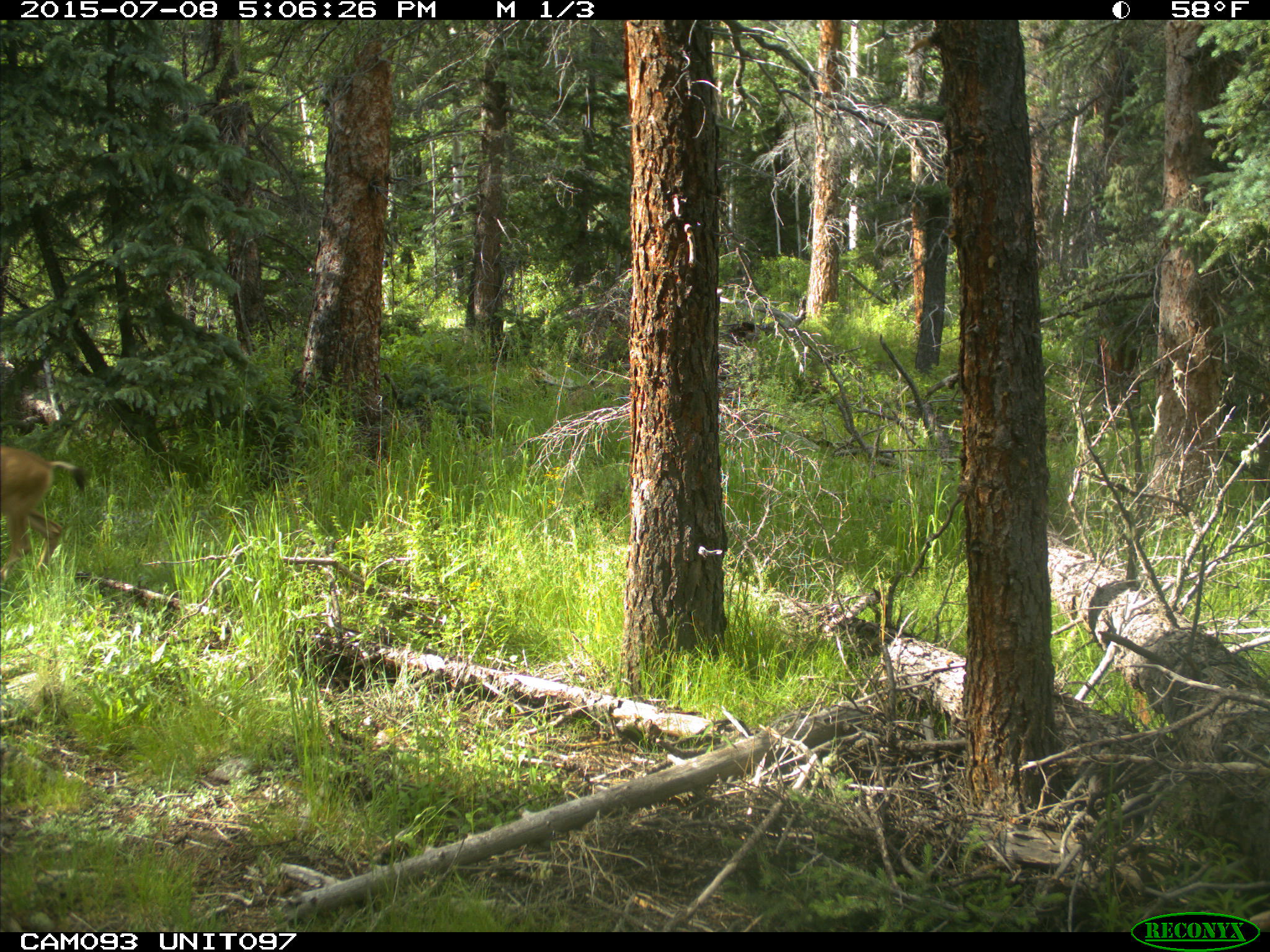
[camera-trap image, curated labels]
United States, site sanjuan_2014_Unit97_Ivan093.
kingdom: Animalia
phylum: Chordata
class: Mammalia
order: Artiodactyla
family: Cervidae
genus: Odocoileus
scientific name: Odocoileus hemionus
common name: mule deer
Odocoileus hemionus (mule deer).